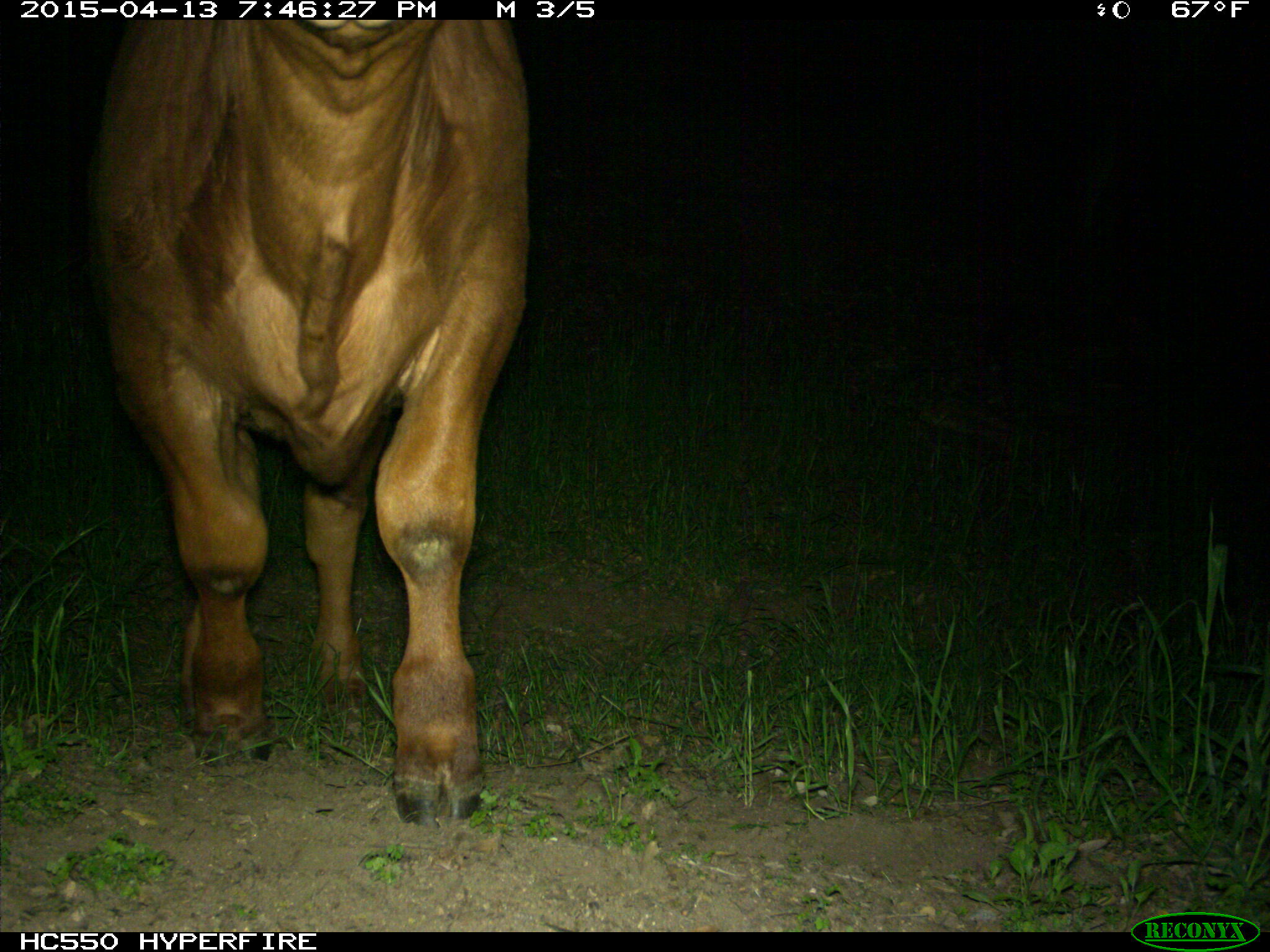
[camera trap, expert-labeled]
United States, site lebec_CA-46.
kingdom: Animalia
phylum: Chordata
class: Mammalia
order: Artiodactyla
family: Bovidae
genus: Bos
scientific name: Bos taurus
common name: domestic cow